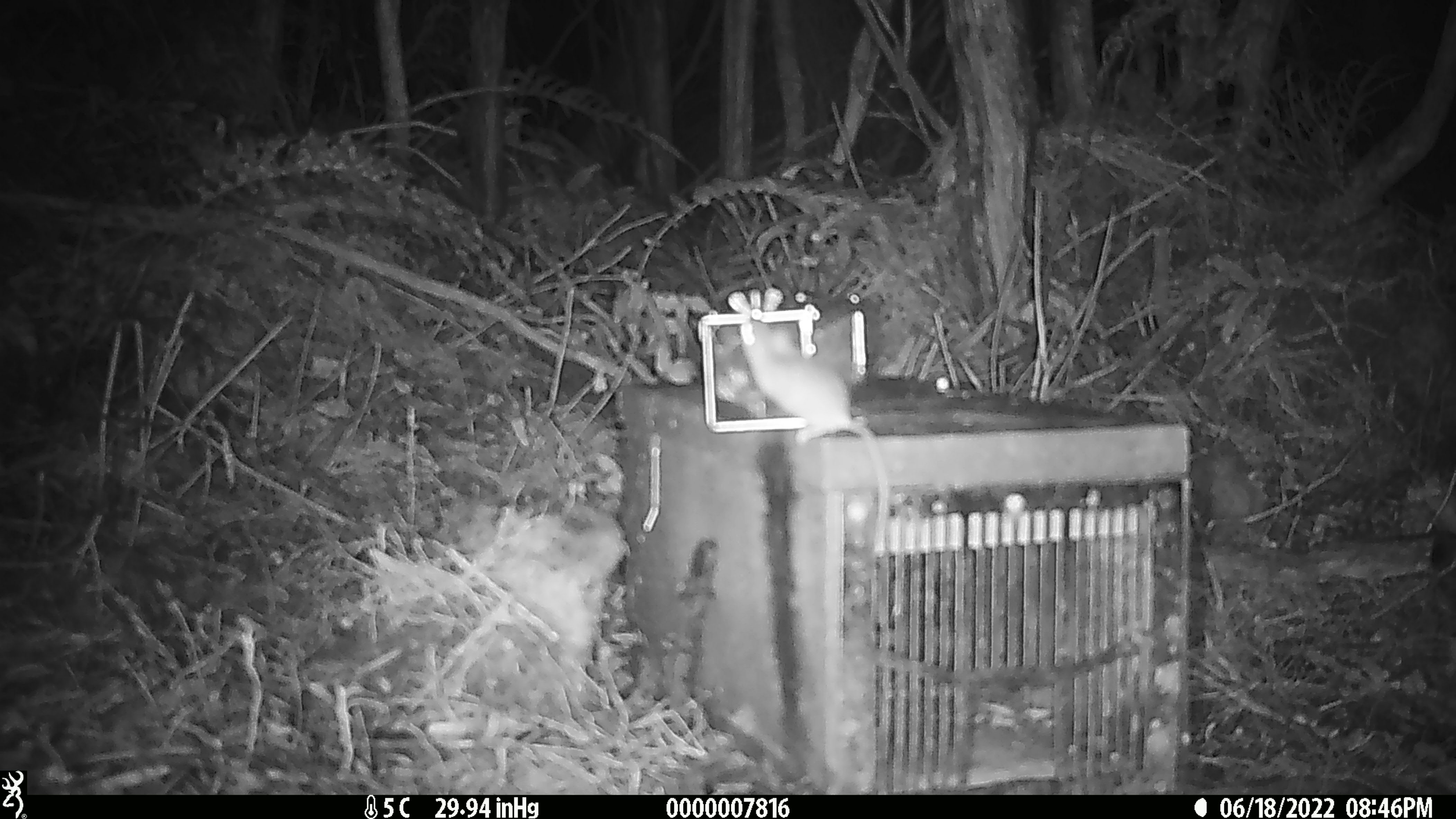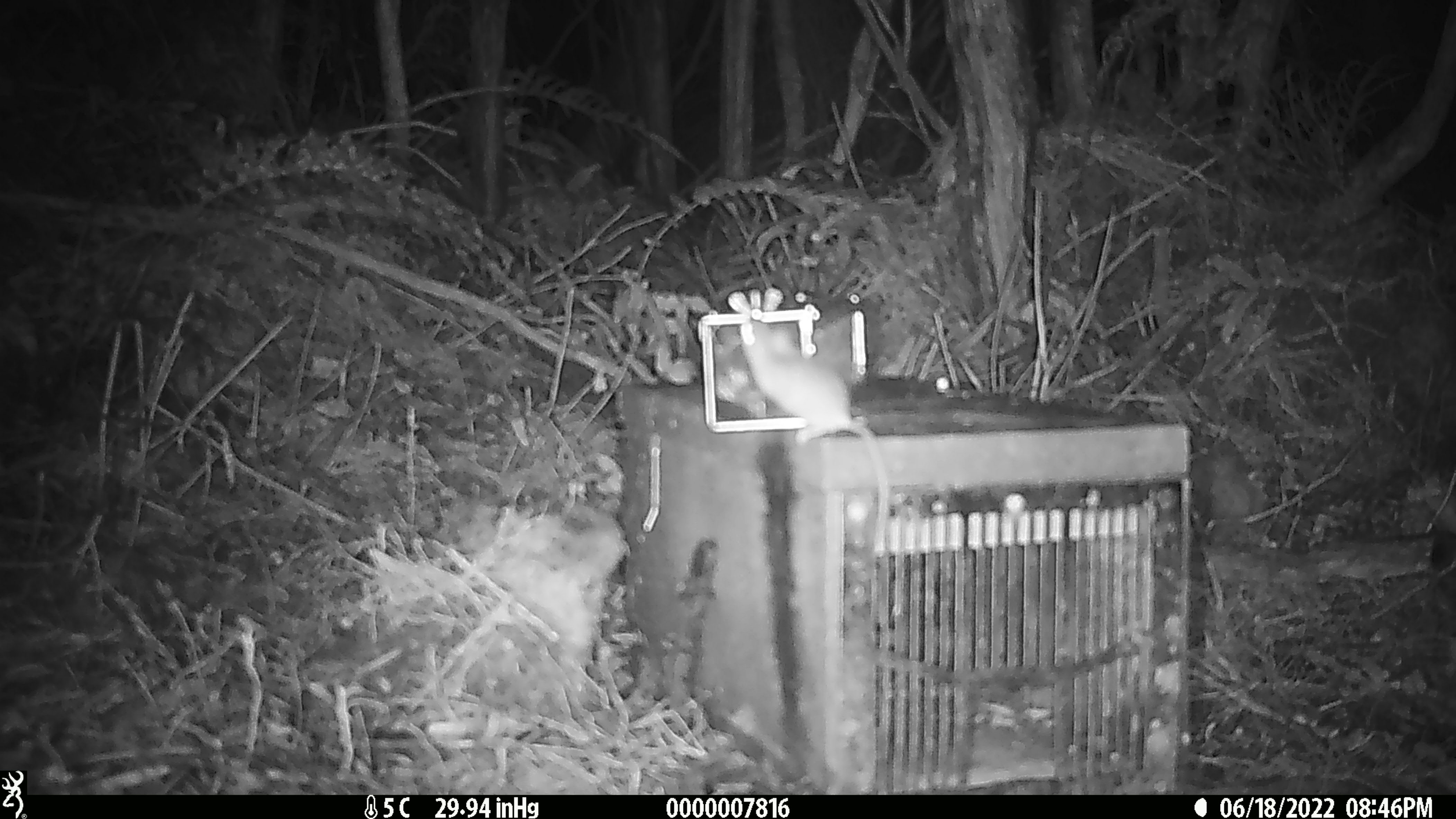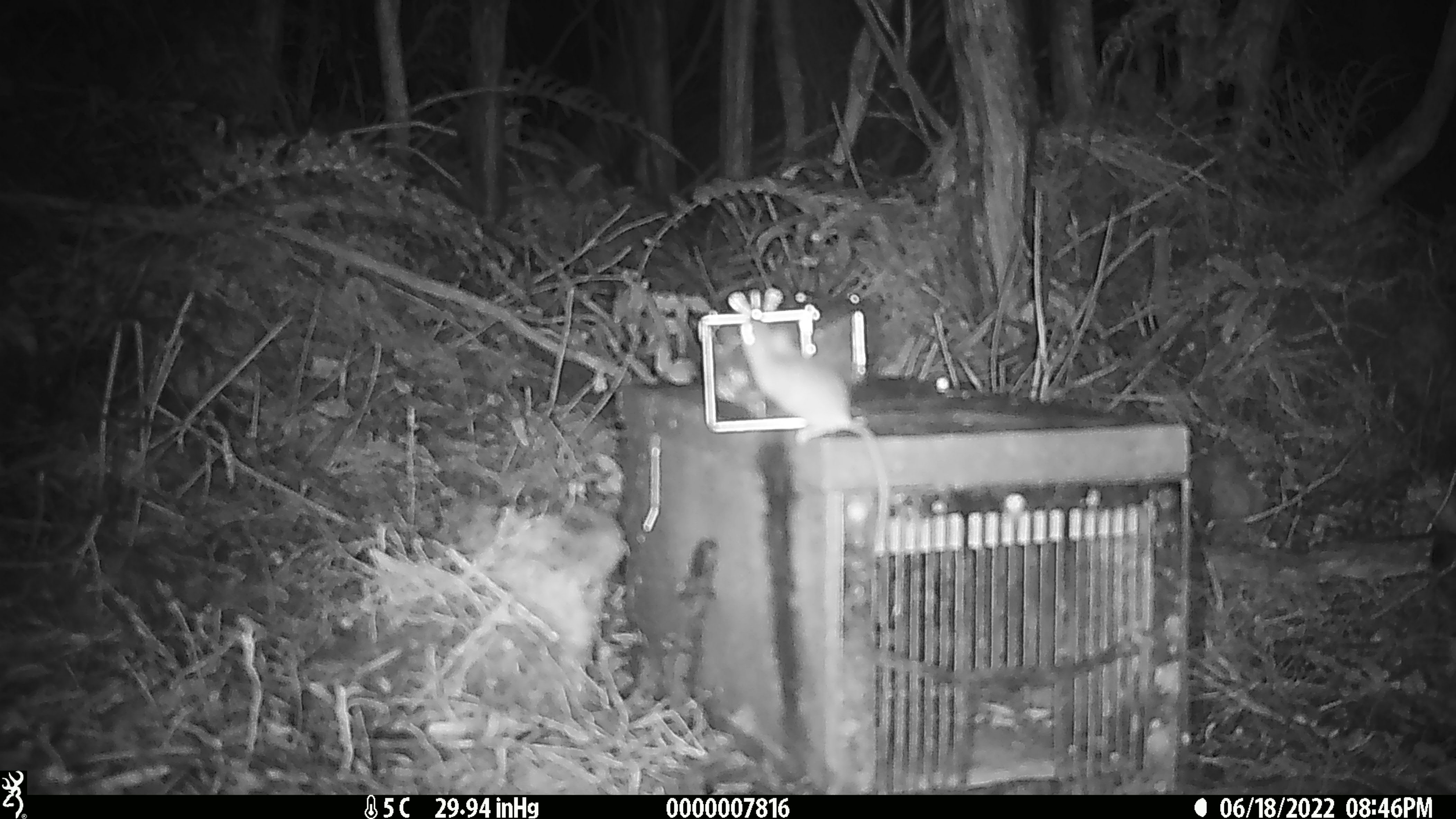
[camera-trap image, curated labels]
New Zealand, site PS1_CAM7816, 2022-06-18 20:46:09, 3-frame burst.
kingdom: Animalia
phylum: Chordata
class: Mammalia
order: Rodentia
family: Muridae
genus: Mus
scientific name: Mus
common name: mouse